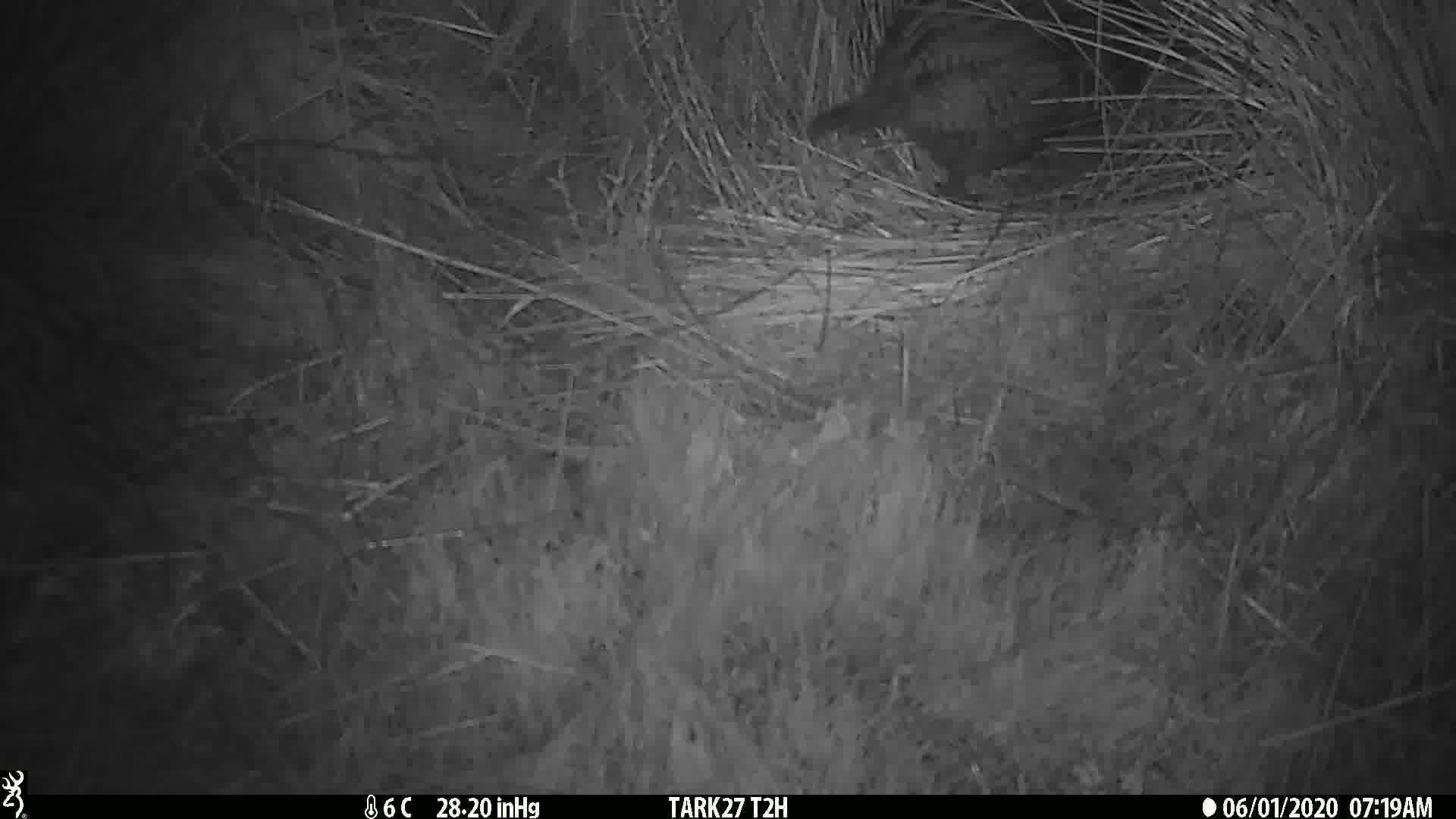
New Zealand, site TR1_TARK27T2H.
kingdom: Animalia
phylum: Chordata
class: Aves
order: Gruiformes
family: Rallidae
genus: Gallirallus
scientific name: Gallirallus australis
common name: weka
Weka (Gallirallus australis).